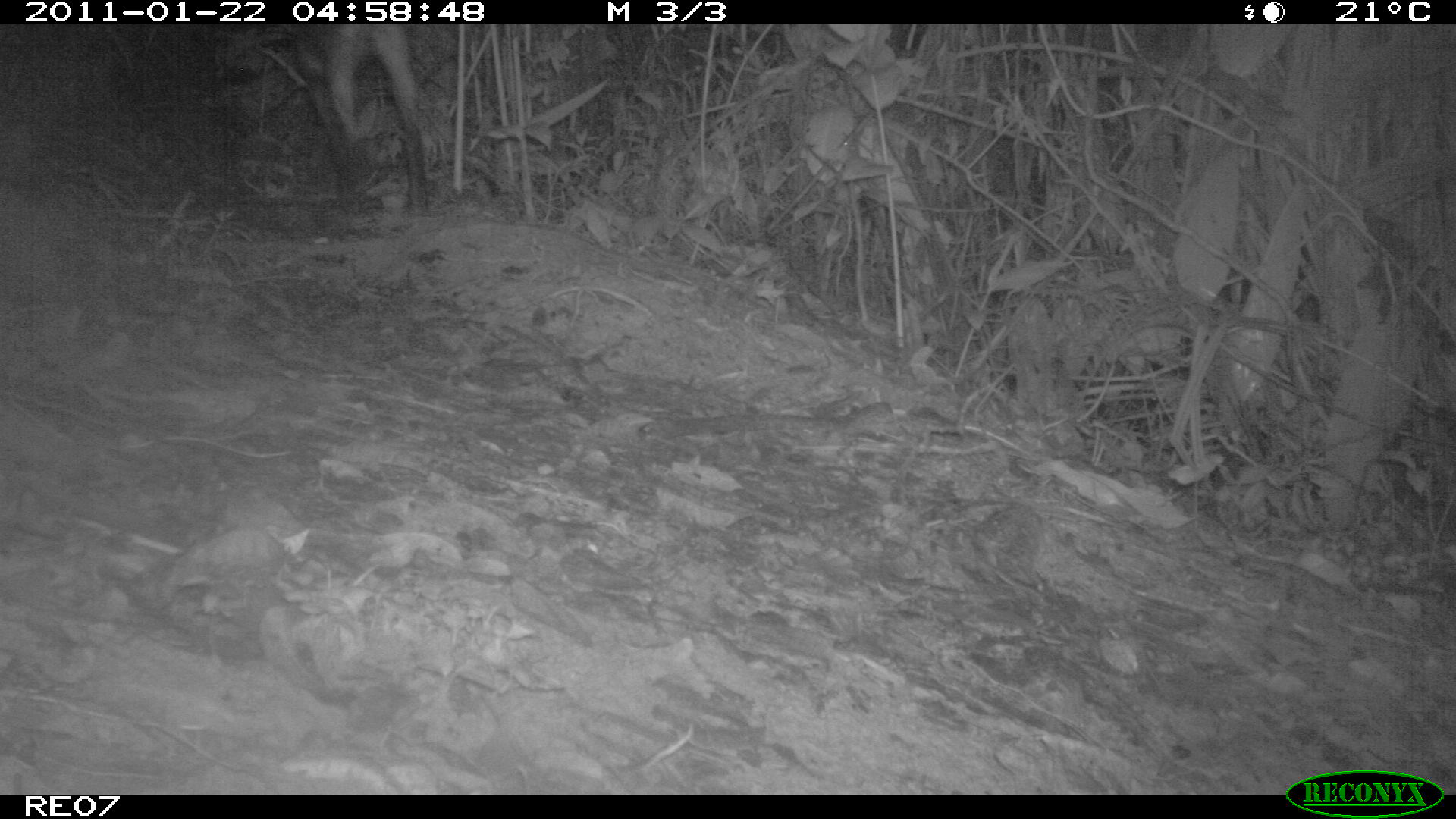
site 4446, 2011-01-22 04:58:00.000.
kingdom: Animalia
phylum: Chordata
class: Mammalia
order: Carnivora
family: Canidae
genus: Canis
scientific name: Canis familiaris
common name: domestic dog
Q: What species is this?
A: Canis familiaris (domestic dog).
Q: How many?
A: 1.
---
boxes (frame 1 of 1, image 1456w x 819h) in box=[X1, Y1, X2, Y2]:
canis familiaris: box=[290, 24, 427, 215]